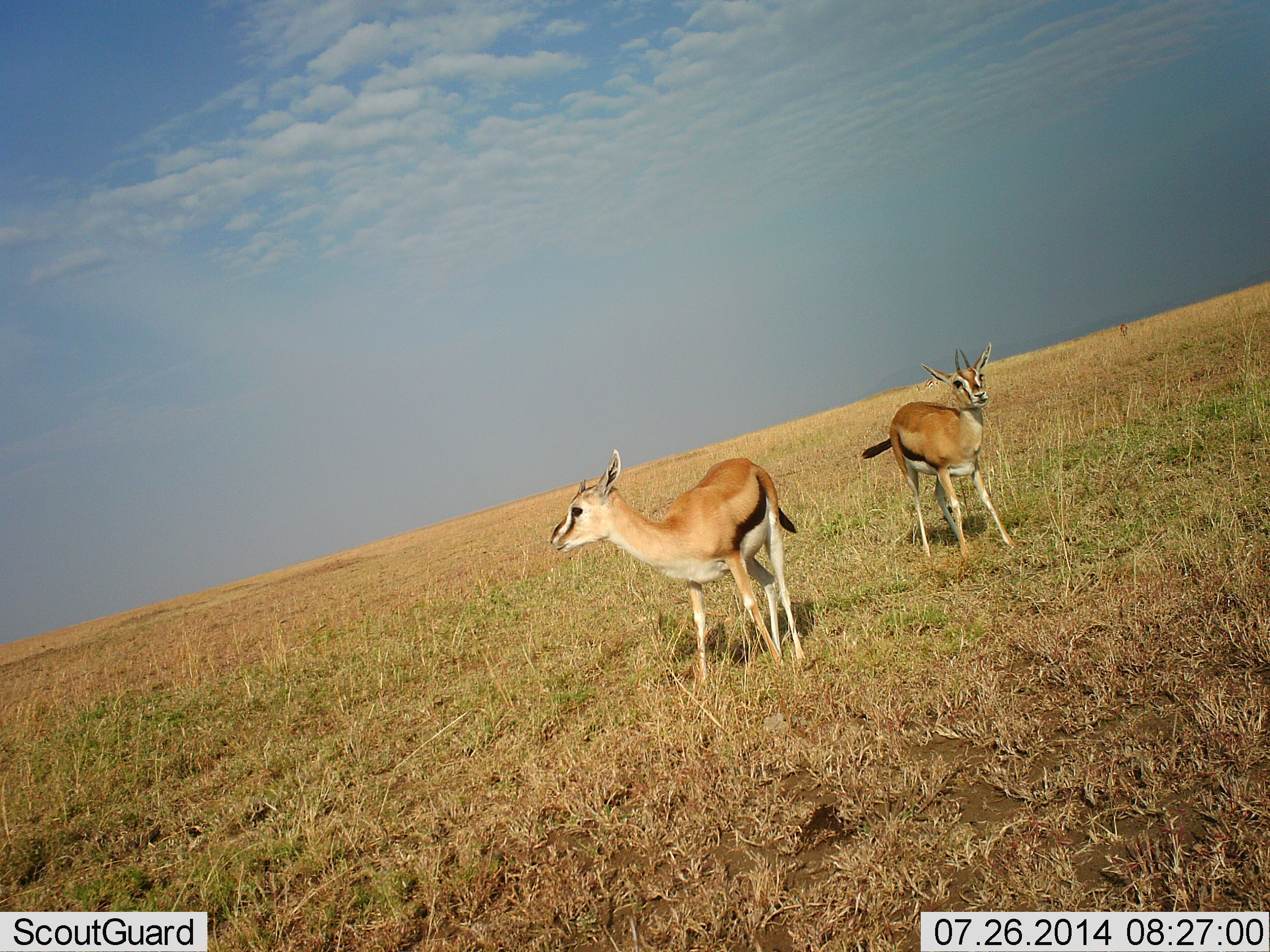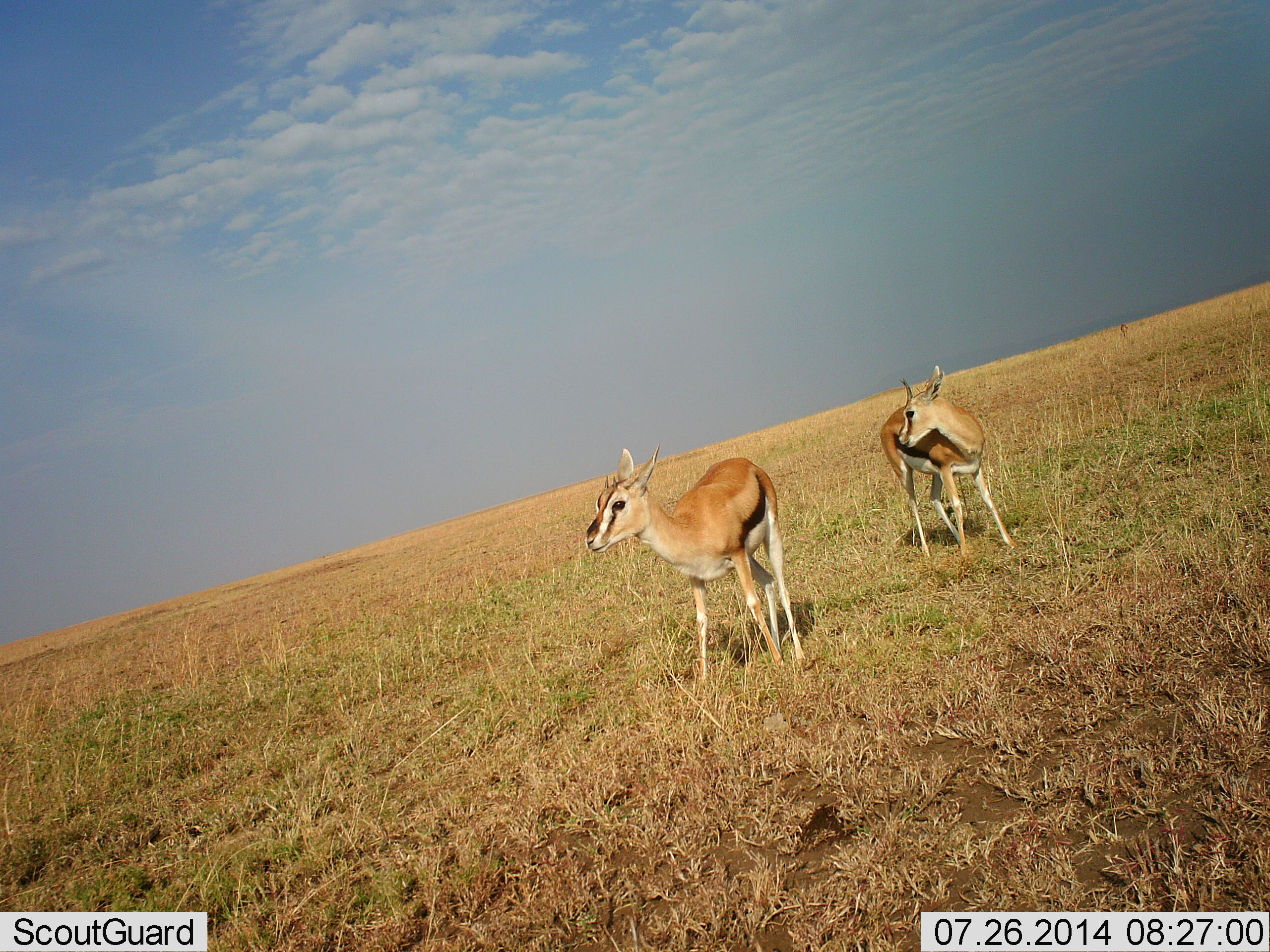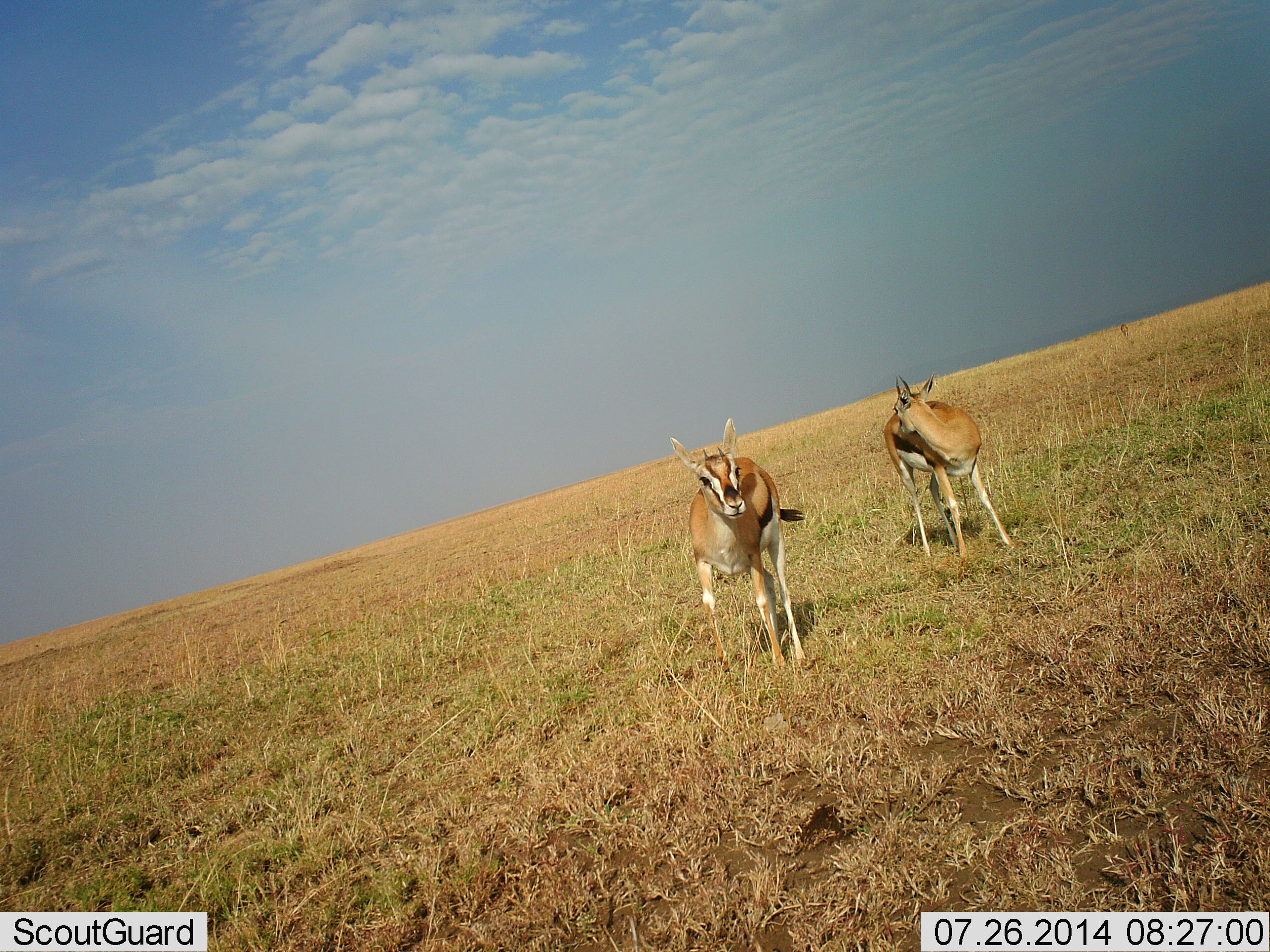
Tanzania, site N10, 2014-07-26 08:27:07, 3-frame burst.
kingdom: Animalia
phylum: Chordata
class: Mammalia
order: Artiodactyla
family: Bovidae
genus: Eudorcas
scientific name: Eudorcas thomsonii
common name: thomson's gazelle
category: gazellethomsons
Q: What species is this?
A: Gazellethomsons (thomson's gazelle) (Eudorcas thomsonii).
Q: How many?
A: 2.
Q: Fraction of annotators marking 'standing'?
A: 90%.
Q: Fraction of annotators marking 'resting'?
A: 0%.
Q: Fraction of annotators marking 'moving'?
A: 10%.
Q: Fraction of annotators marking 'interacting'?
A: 0%.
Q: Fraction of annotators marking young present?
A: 0%.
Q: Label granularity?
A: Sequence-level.